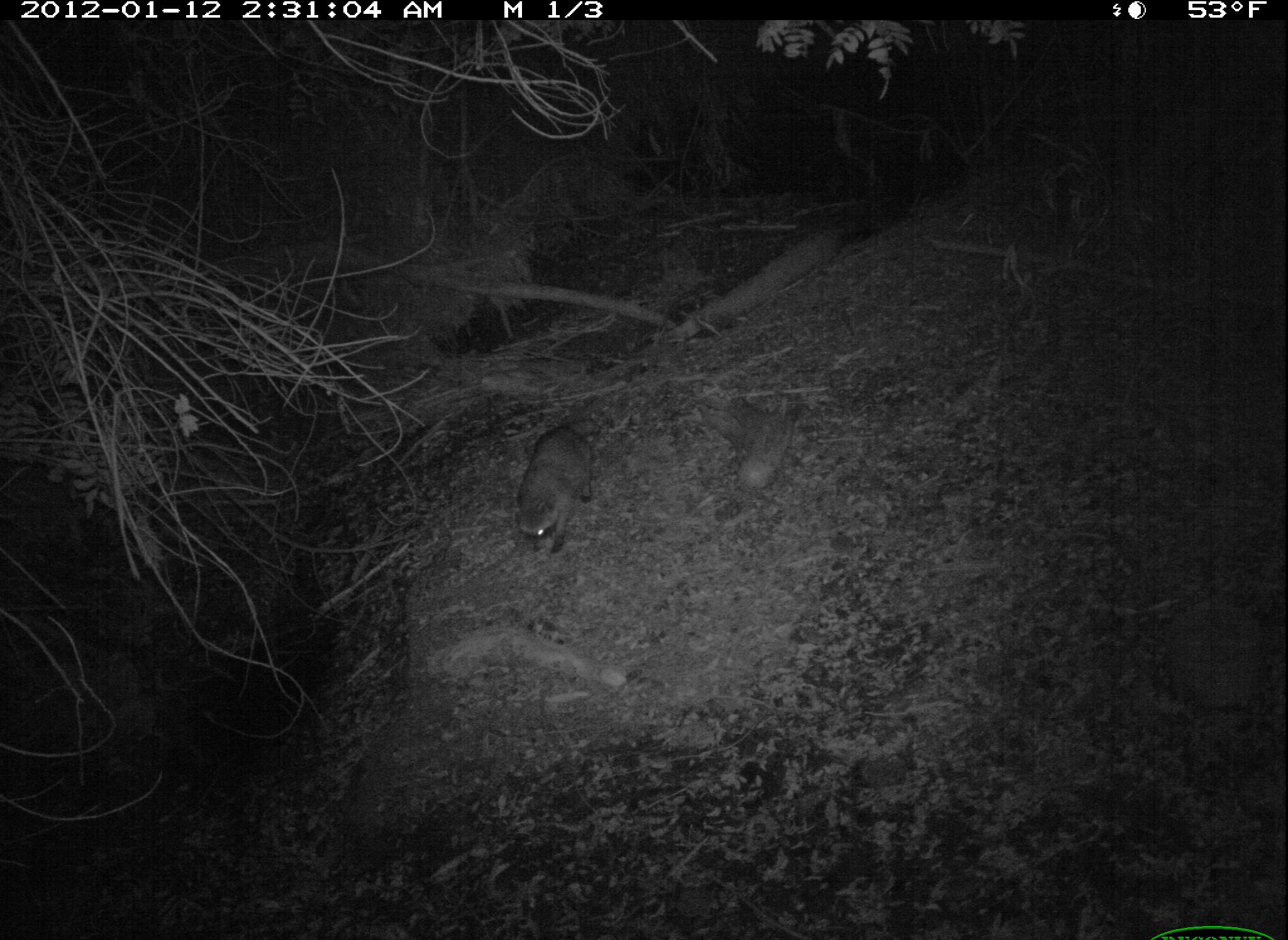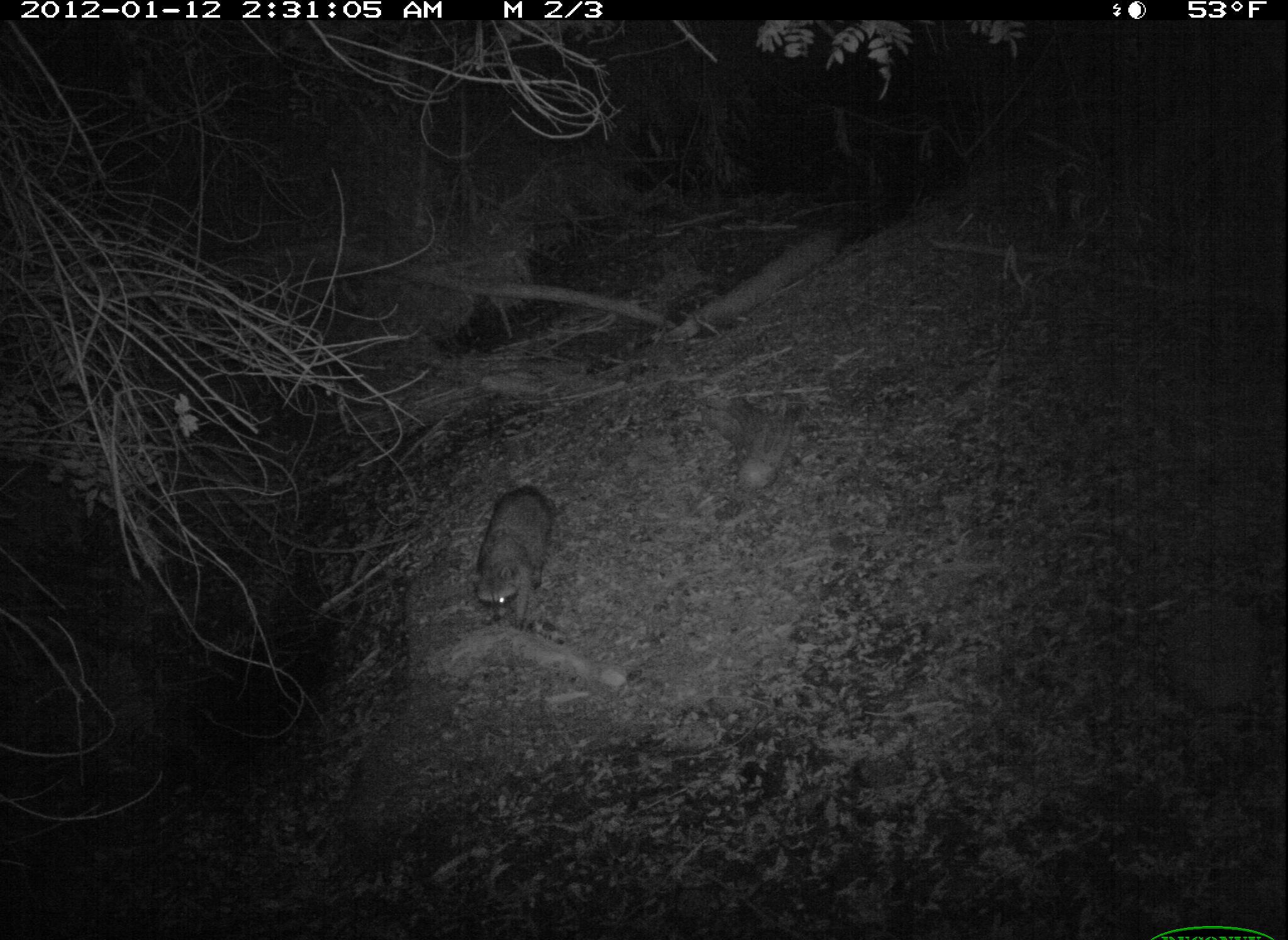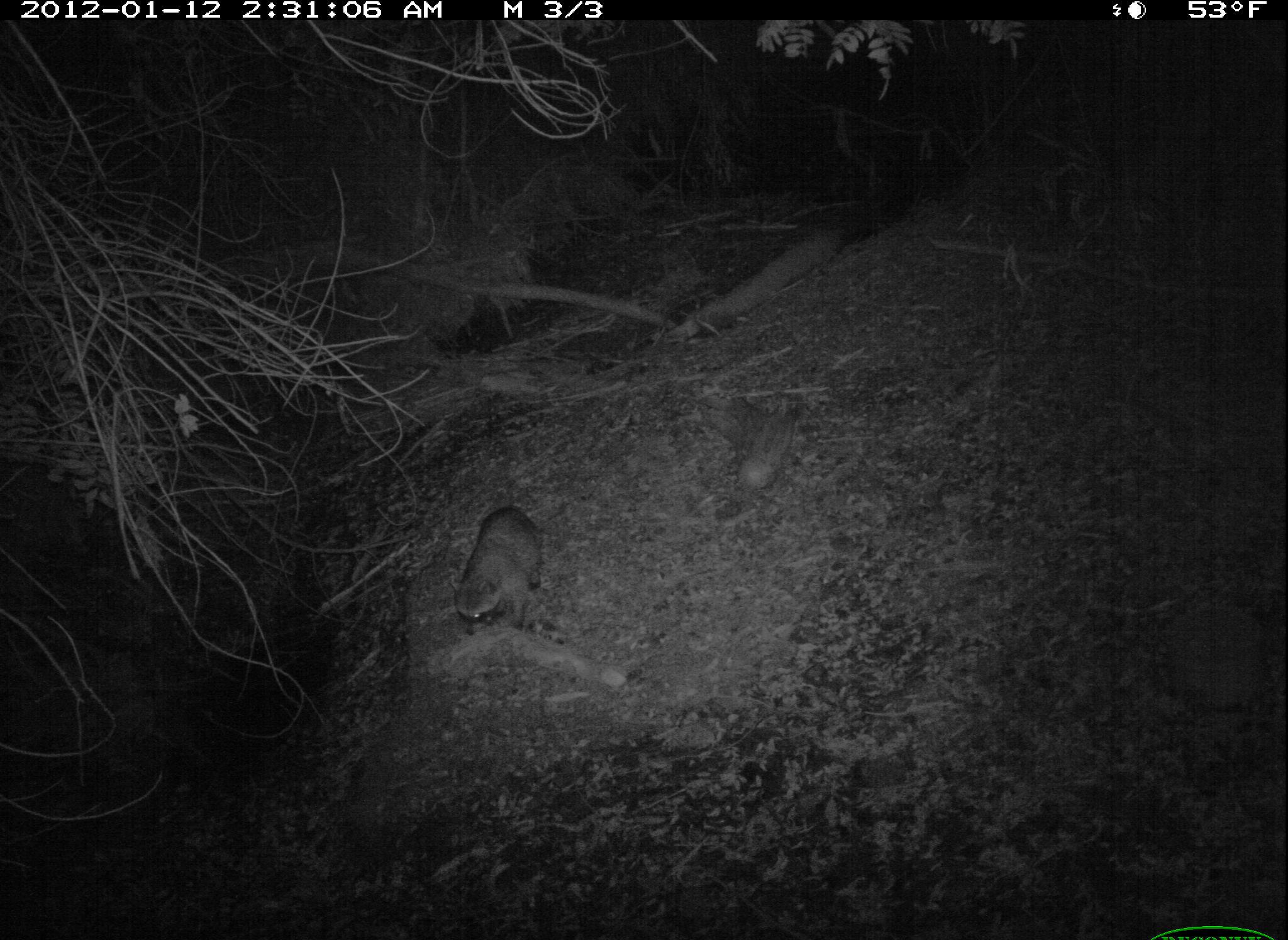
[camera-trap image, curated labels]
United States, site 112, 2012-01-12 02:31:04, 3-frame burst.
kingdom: Animalia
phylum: Chordata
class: Mammalia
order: Carnivora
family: Procyonidae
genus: Procyon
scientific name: Procyon lotor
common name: raccoon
Raccoon (Procyon lotor).